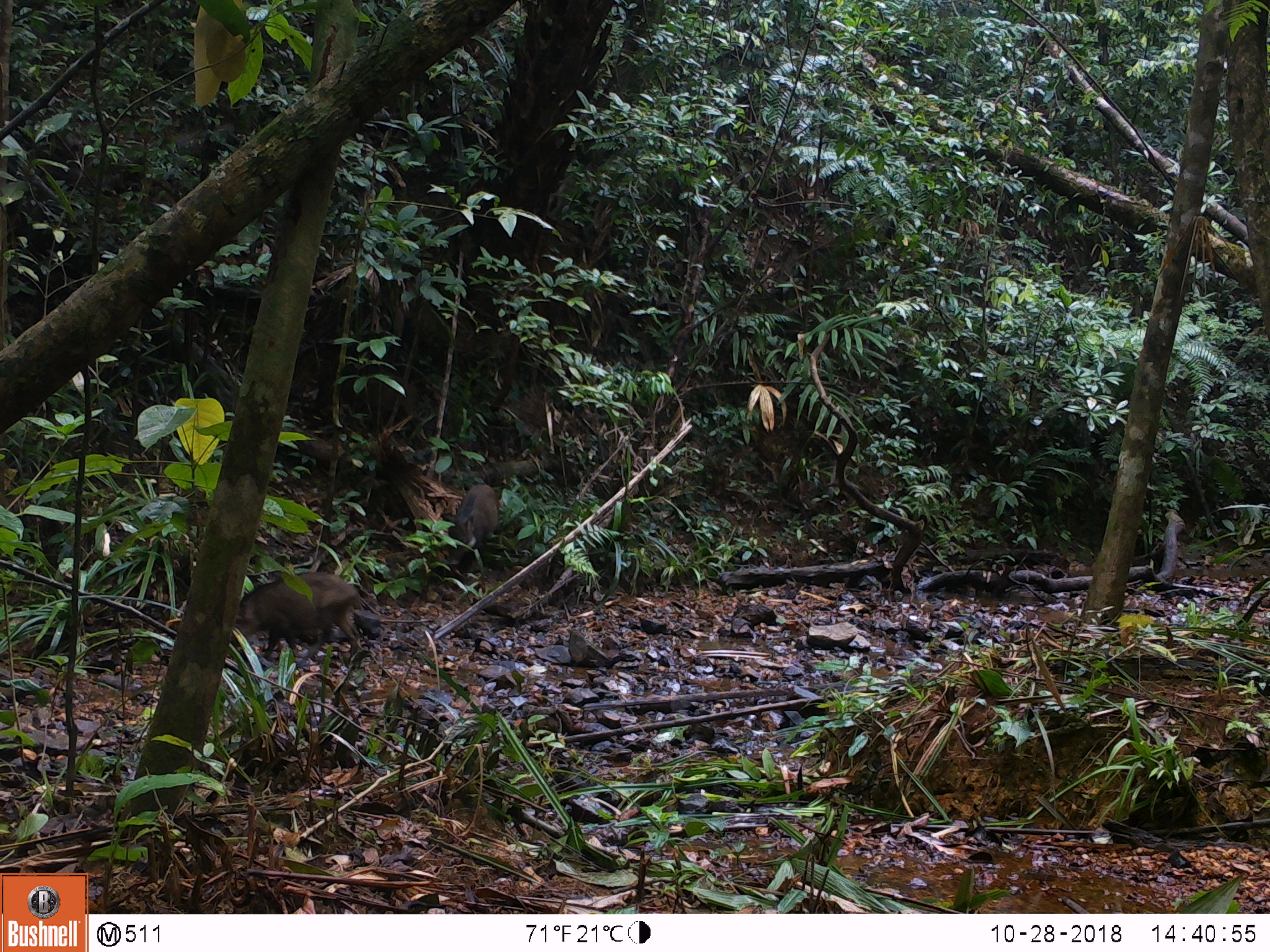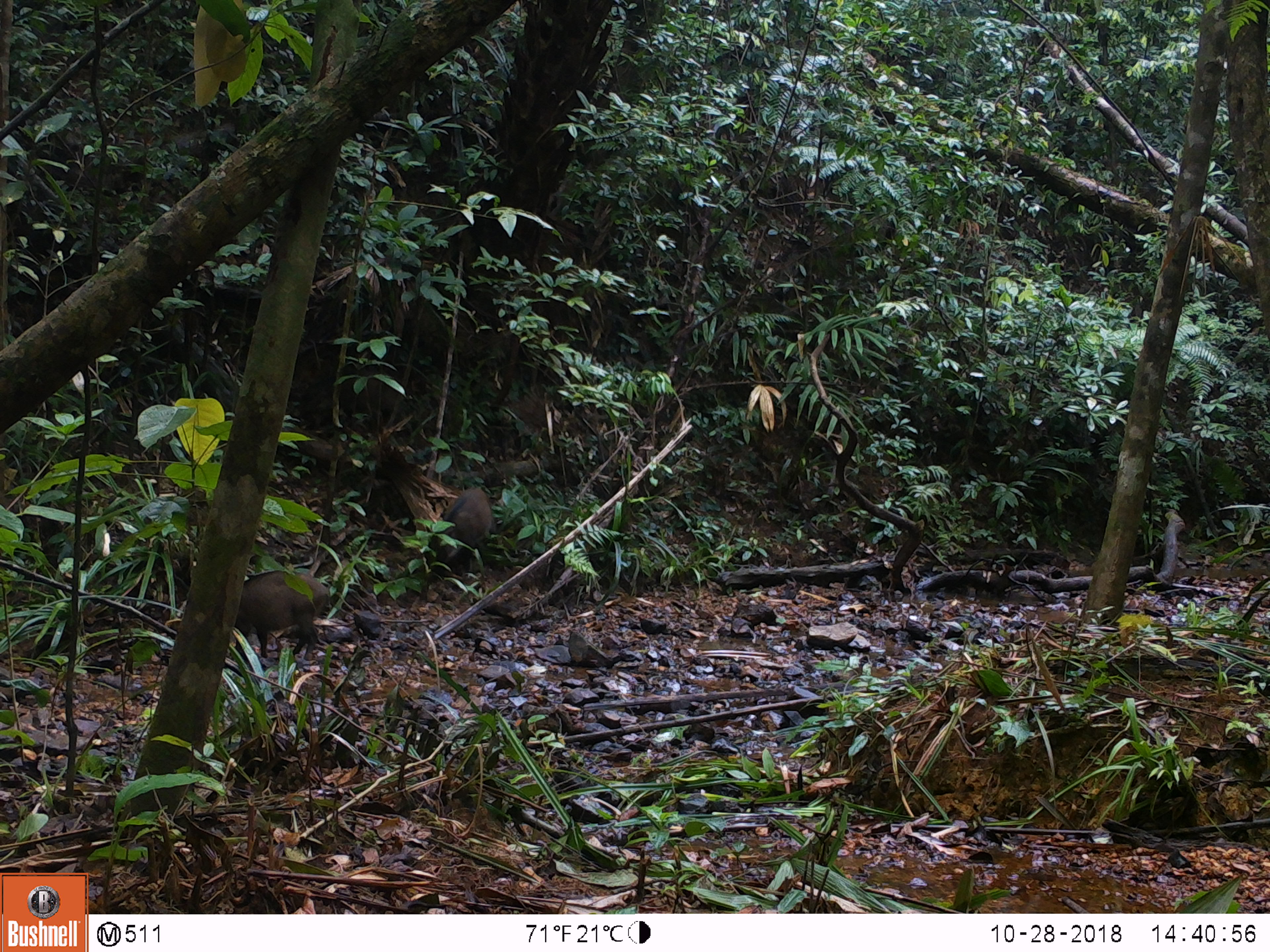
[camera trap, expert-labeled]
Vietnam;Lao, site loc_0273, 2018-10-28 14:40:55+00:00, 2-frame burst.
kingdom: Animalia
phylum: Chordata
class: Mammalia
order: Artiodactyla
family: Suidae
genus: Sus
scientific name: Sus scrofa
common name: eurasian wild pig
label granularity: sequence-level